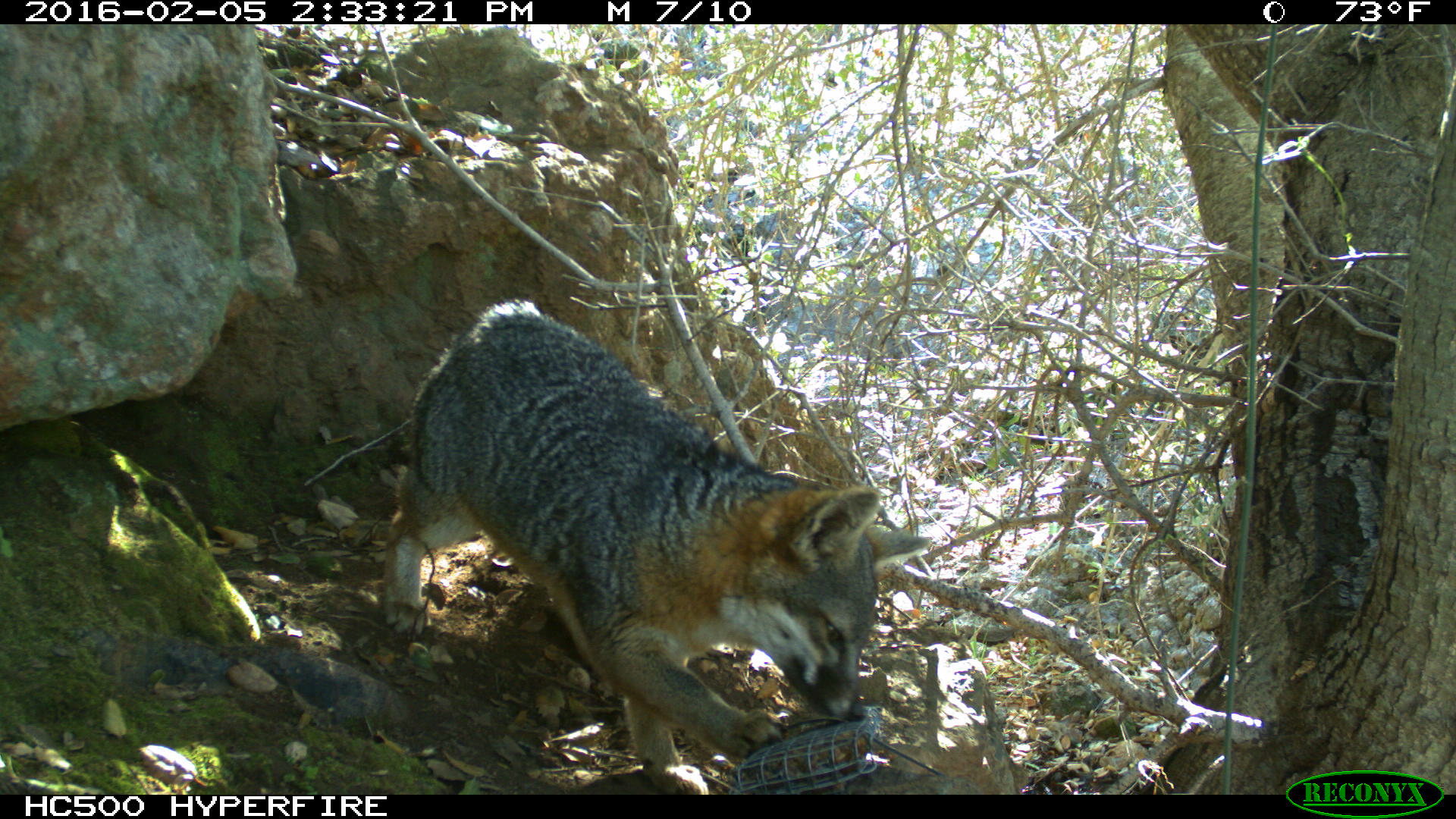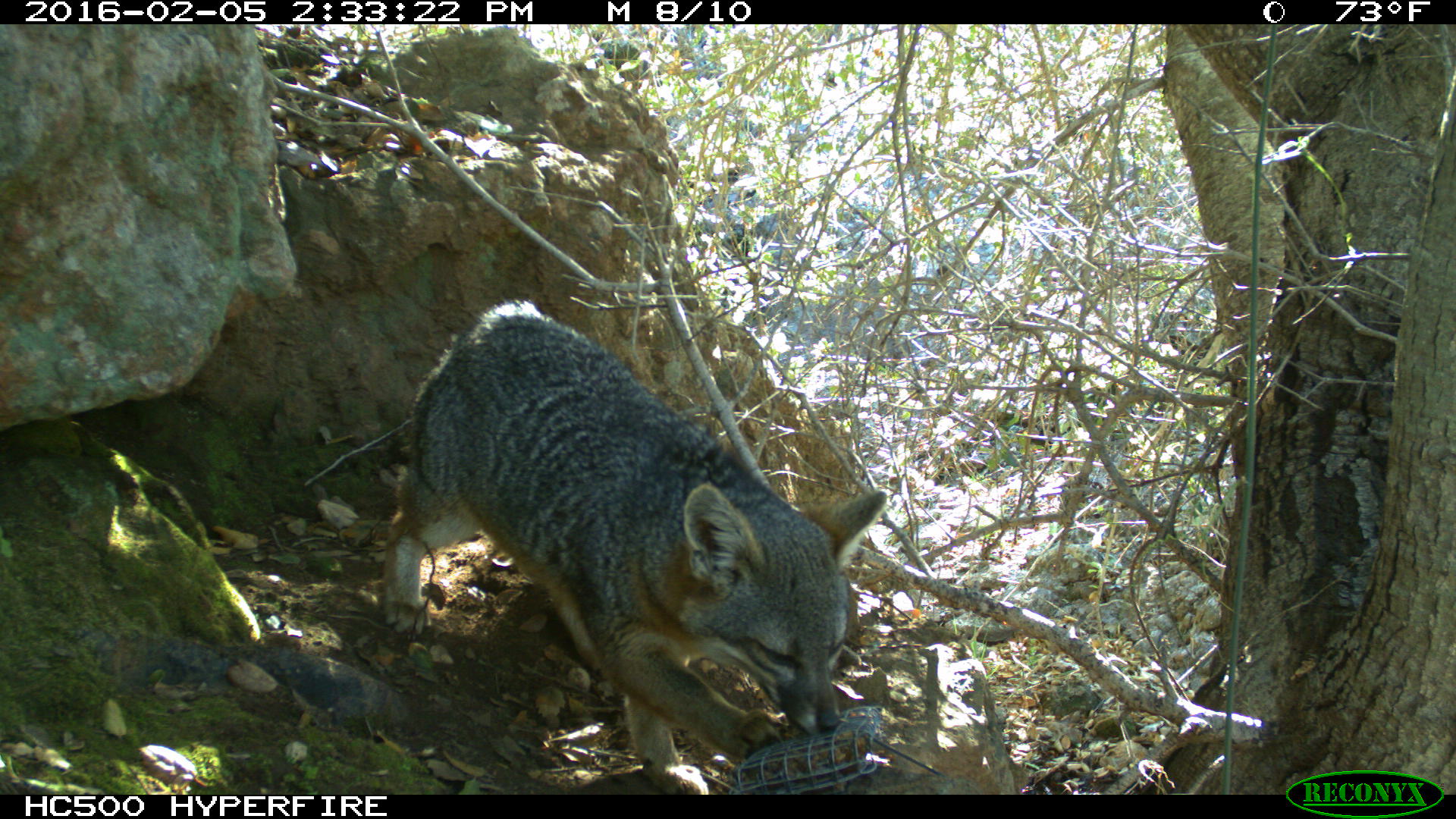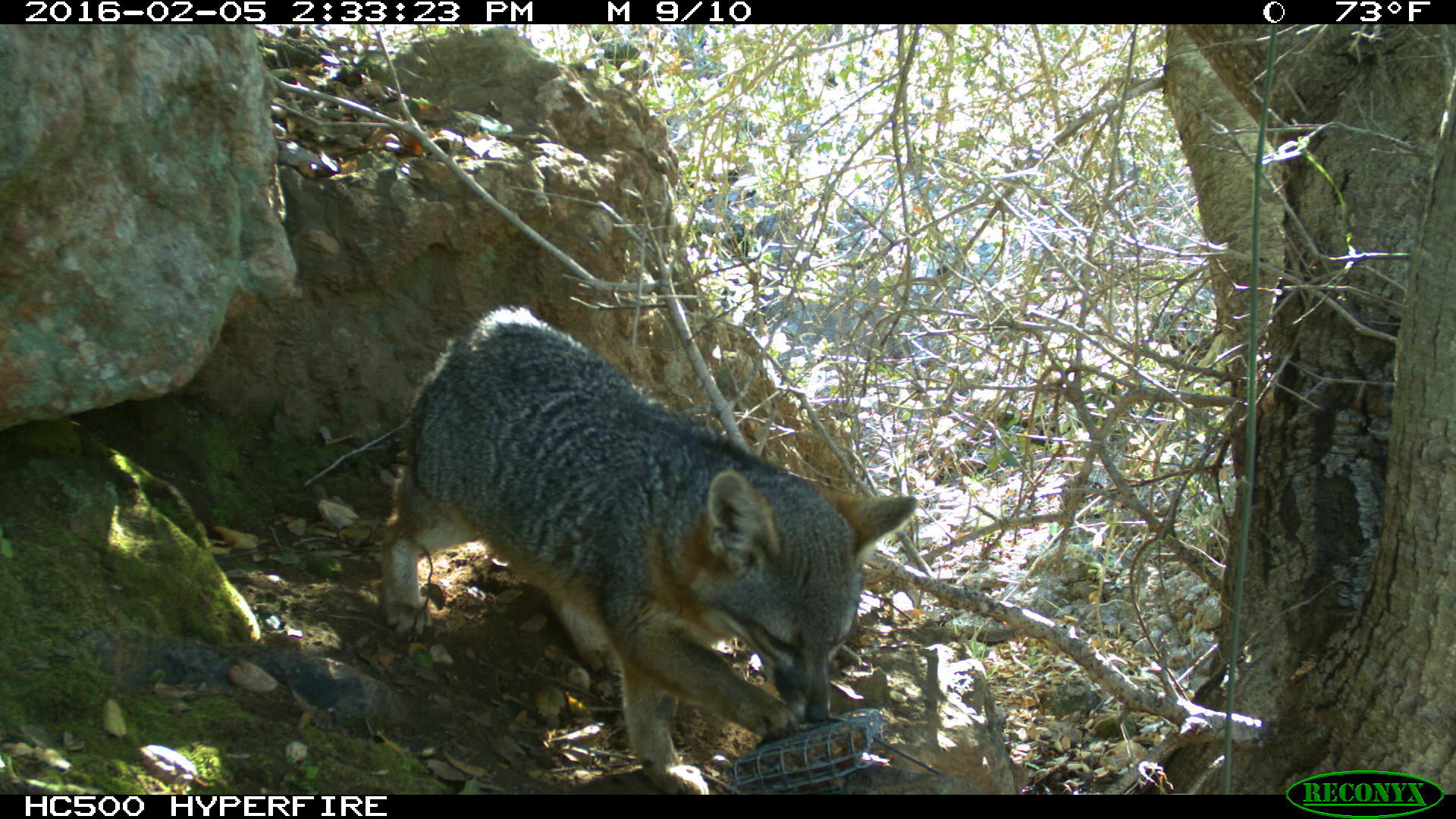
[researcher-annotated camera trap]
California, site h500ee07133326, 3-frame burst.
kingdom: Animalia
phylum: Chordata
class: Mammalia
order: Carnivora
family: Canidae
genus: Urocyon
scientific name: Urocyon littoralis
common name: island fox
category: fox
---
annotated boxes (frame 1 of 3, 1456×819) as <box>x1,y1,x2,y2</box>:
fox: <box>383,299,932,794</box>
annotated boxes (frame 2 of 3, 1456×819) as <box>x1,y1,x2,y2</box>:
fox: <box>379,297,890,793</box>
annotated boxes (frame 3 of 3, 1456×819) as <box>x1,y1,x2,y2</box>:
fox: <box>385,305,917,794</box>